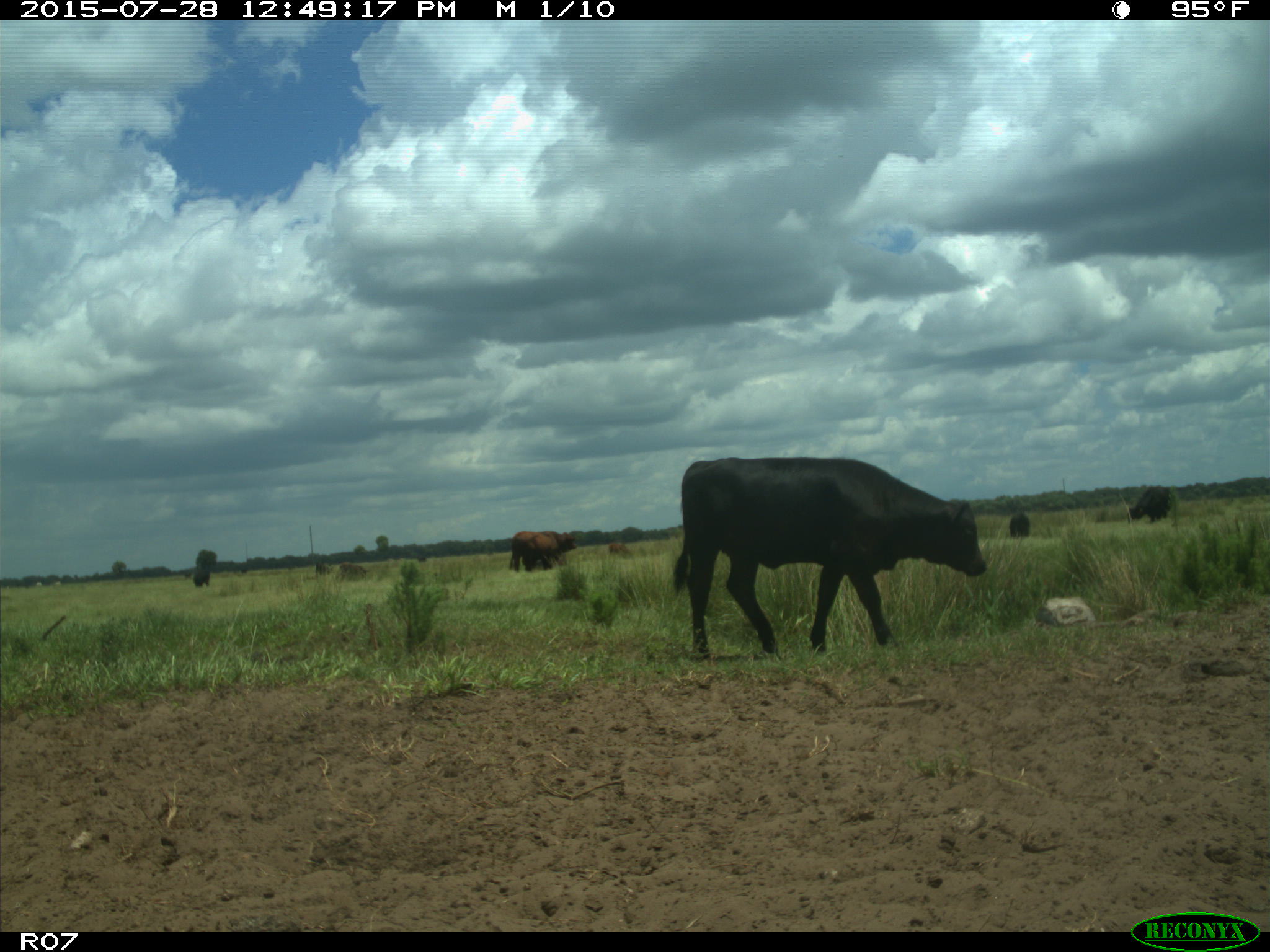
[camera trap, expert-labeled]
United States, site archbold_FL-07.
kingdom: Animalia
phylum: Chordata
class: Mammalia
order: Artiodactyla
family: Bovidae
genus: Bos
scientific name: Bos taurus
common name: domestic cow